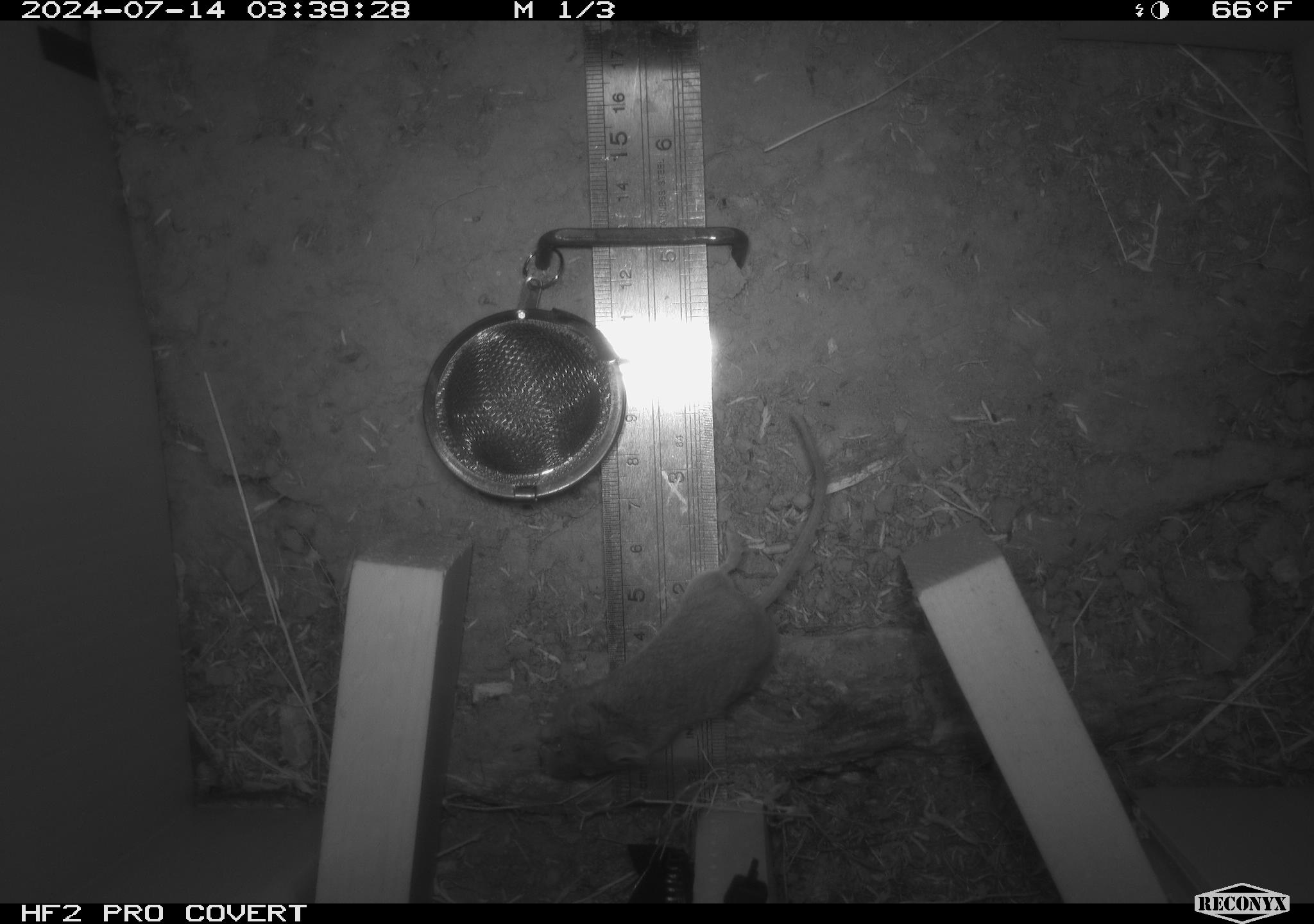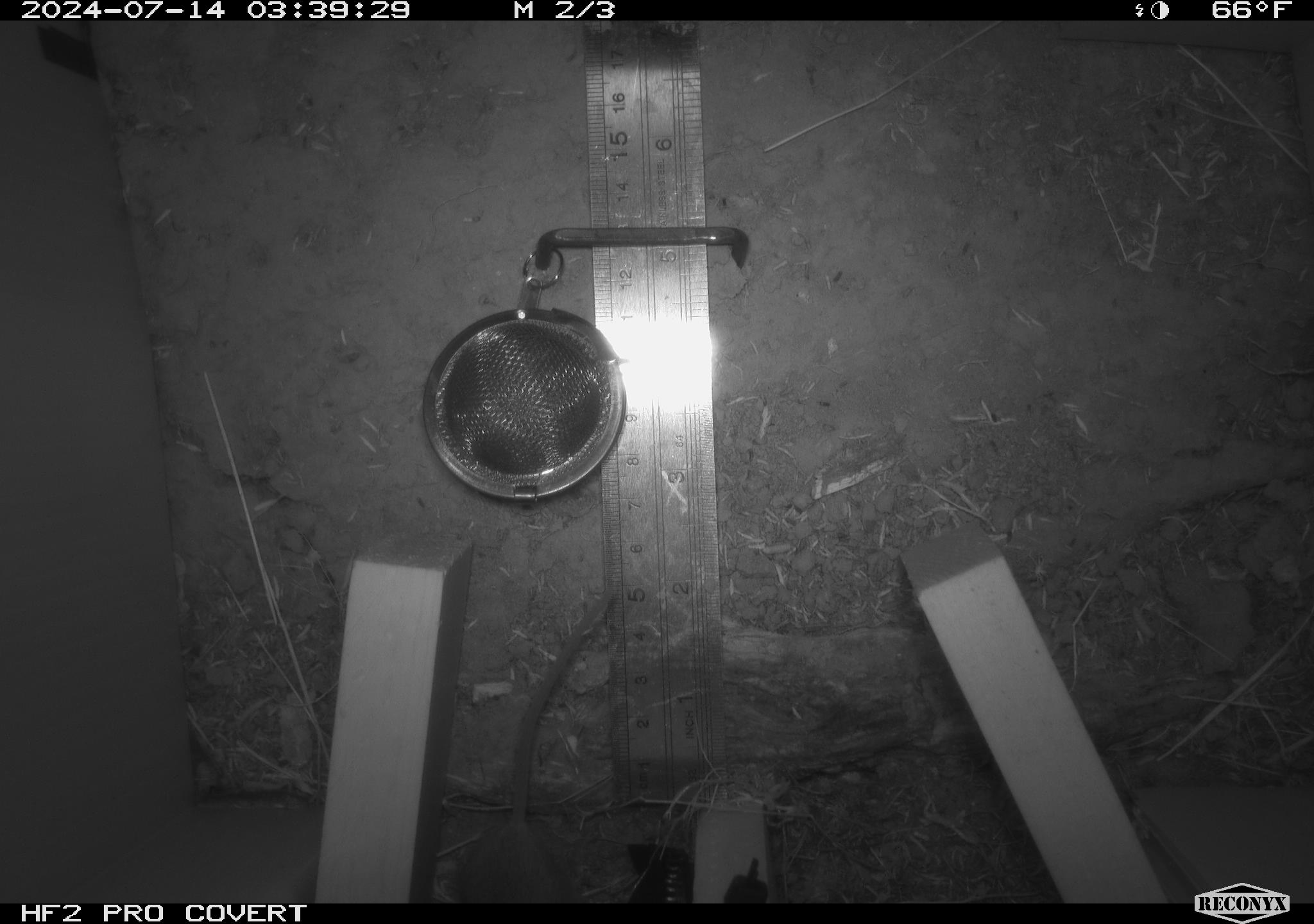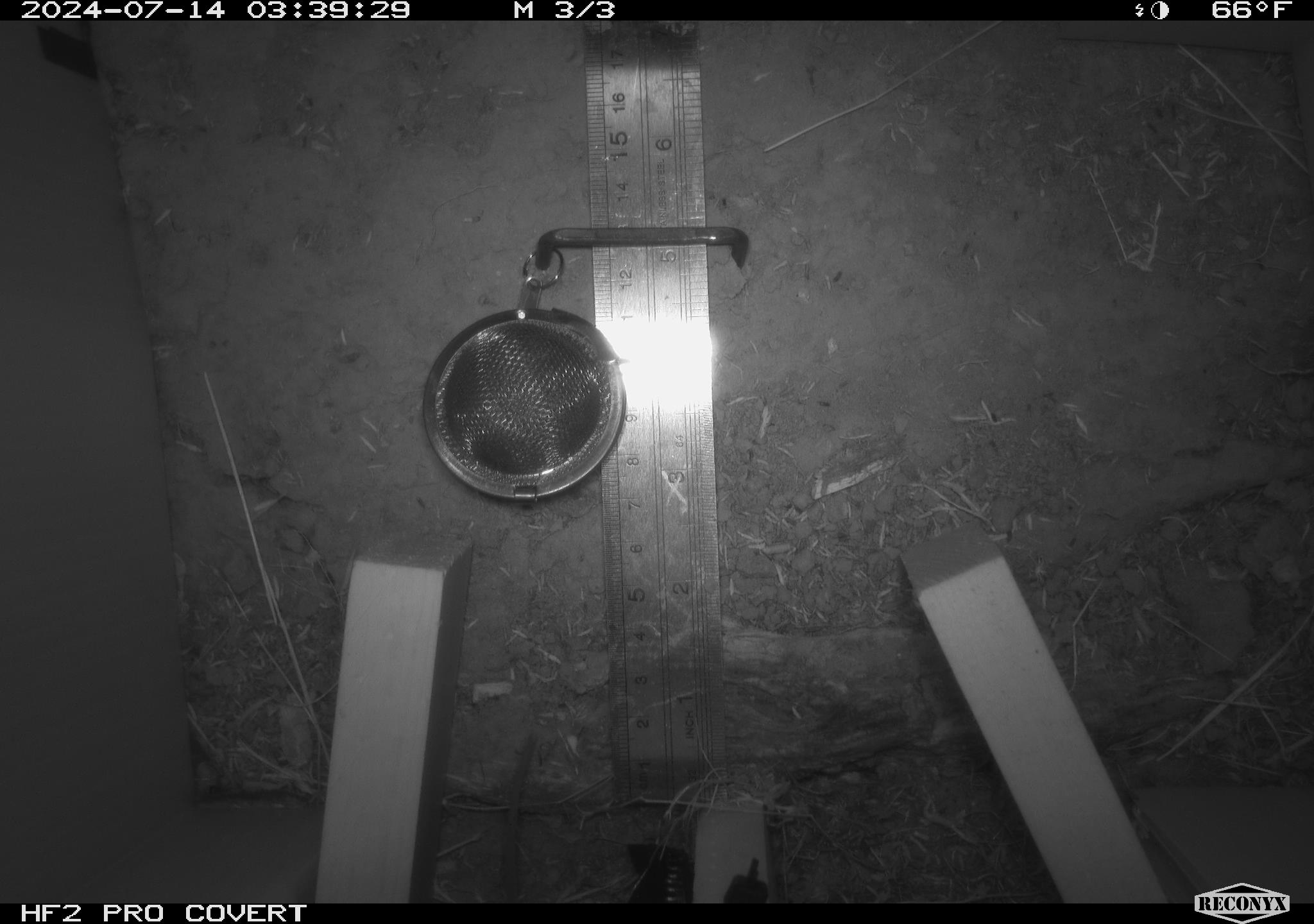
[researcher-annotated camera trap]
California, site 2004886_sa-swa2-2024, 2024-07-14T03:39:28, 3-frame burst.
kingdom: Animalia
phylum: Chordata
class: Mammalia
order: Rodentia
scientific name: Rodentia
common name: mouse species